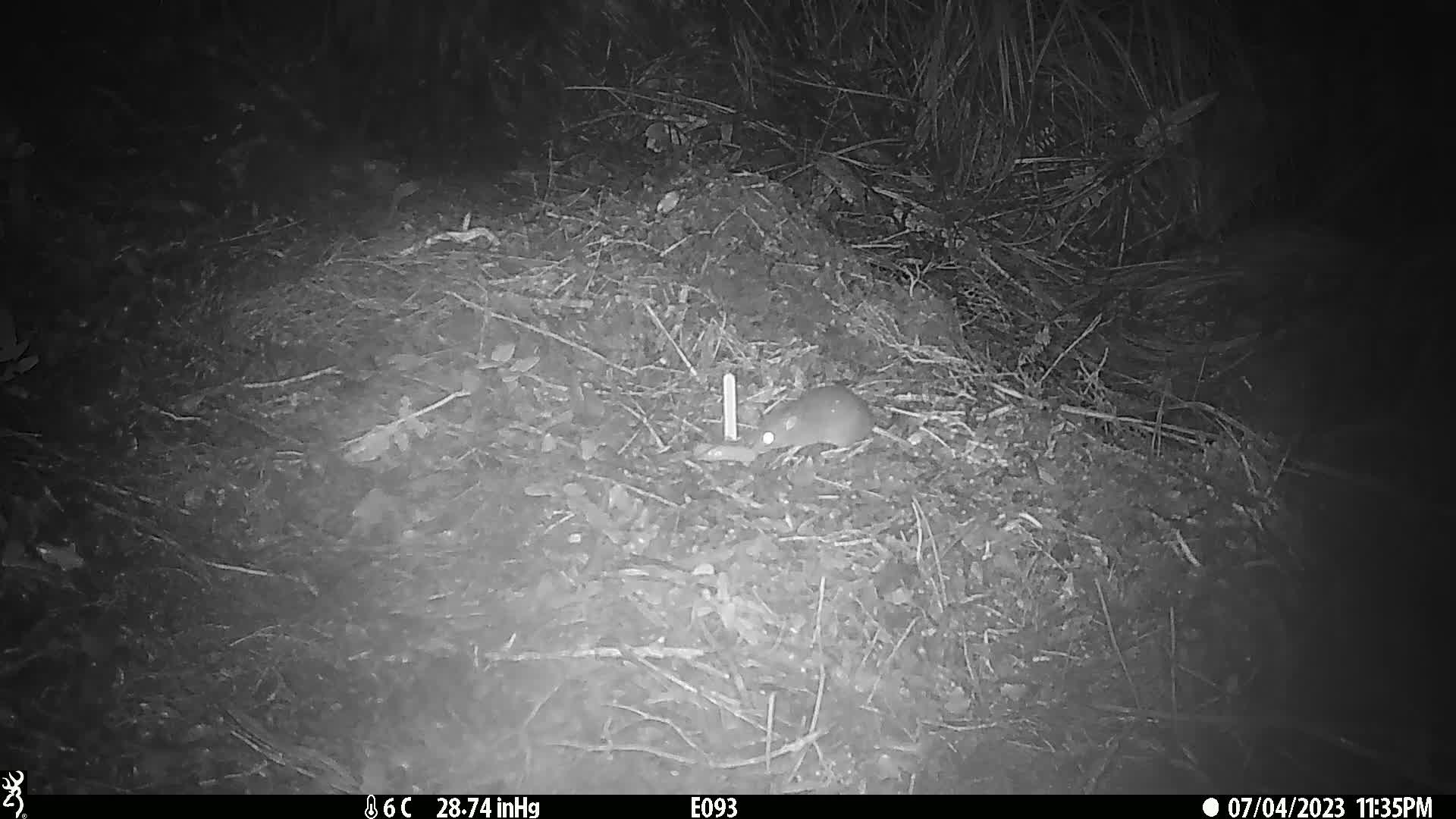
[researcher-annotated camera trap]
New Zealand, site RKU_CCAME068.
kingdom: Animalia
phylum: Chordata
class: Mammalia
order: Rodentia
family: Muridae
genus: Rattus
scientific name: Rattus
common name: rat